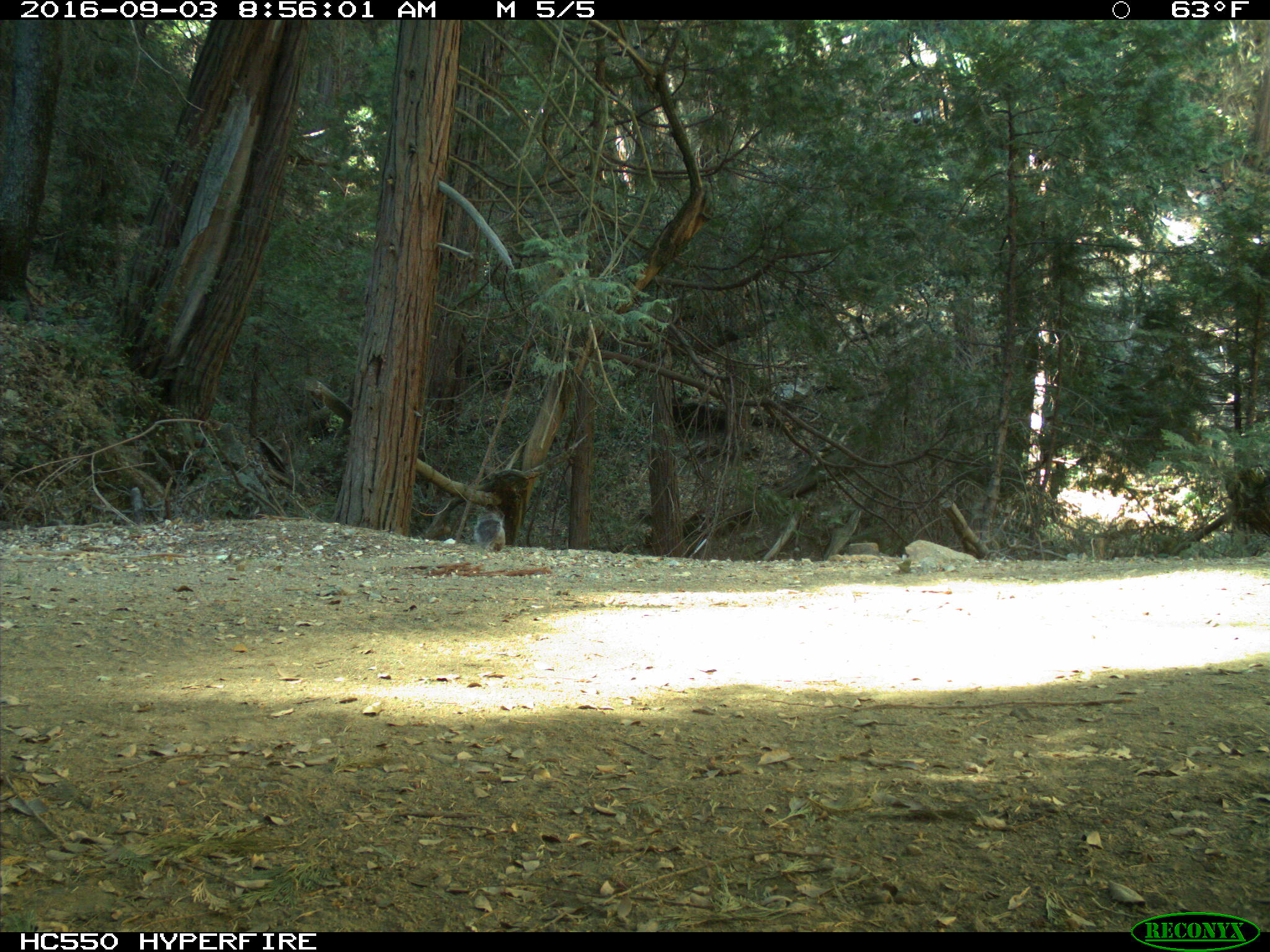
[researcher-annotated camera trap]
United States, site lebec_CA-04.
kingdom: Animalia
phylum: Chordata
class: Mammalia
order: Rodentia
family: Sciuridae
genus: Sciurus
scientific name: Sciurus carolinensis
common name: eastern gray squirrel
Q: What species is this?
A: Sciurus carolinensis (eastern gray squirrel).